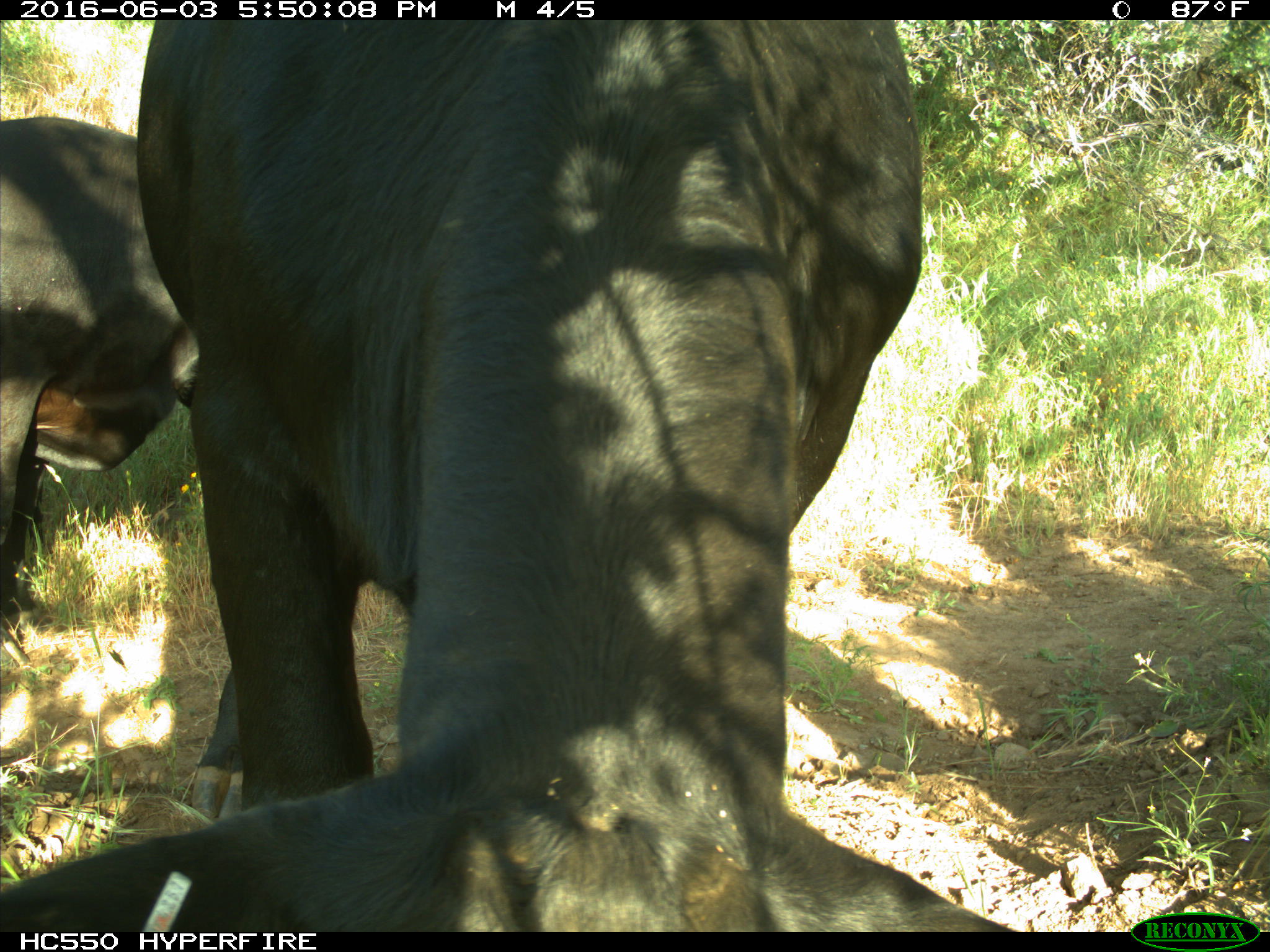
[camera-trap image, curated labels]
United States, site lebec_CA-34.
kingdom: Animalia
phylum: Chordata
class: Mammalia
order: Artiodactyla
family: Bovidae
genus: Bos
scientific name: Bos taurus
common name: domestic cow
Bos taurus (domestic cow).